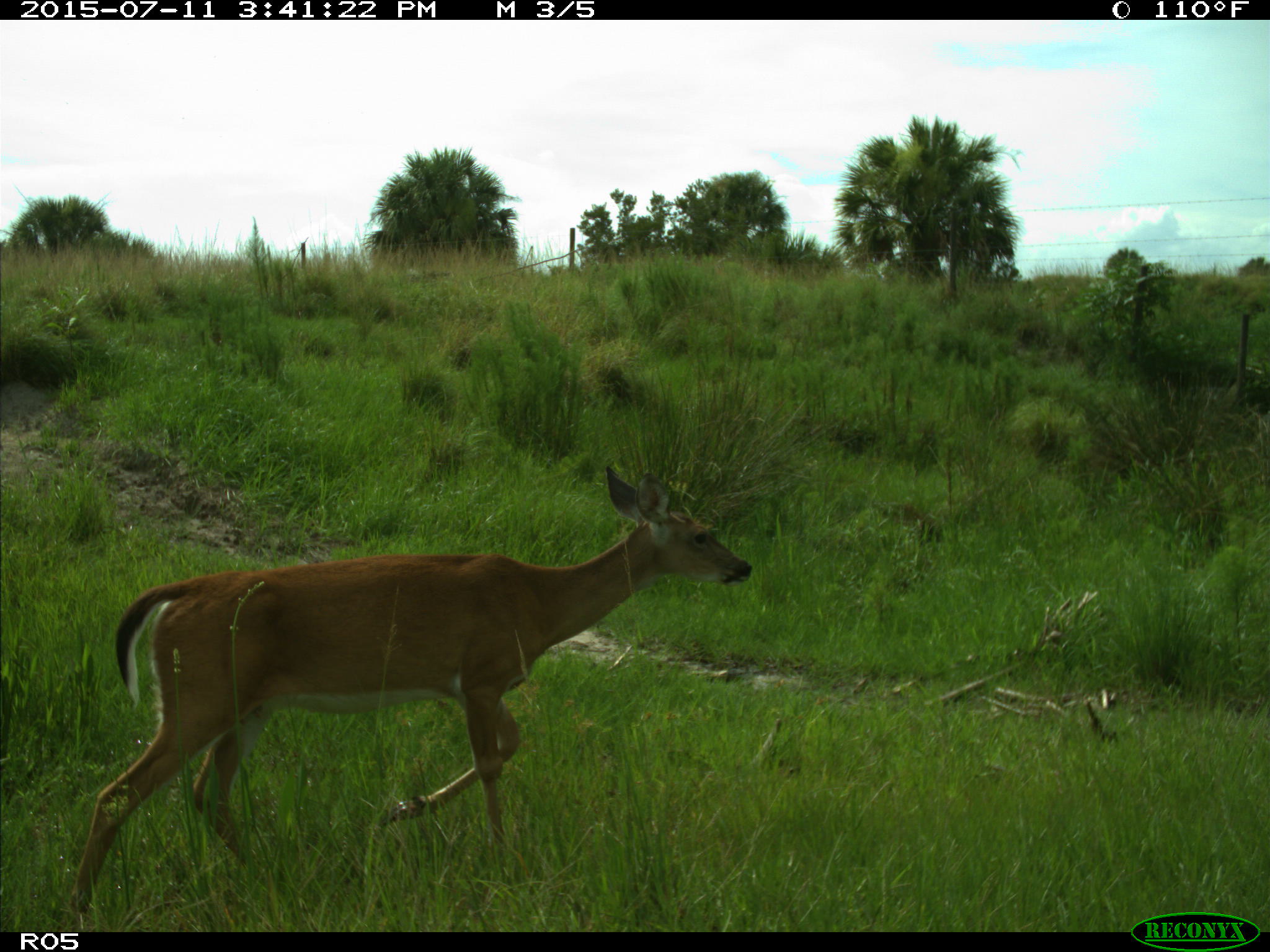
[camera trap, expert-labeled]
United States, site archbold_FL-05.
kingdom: Animalia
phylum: Chordata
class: Mammalia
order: Artiodactyla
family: Cervidae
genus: Odocoileus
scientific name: Odocoileus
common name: deer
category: unidentified deer